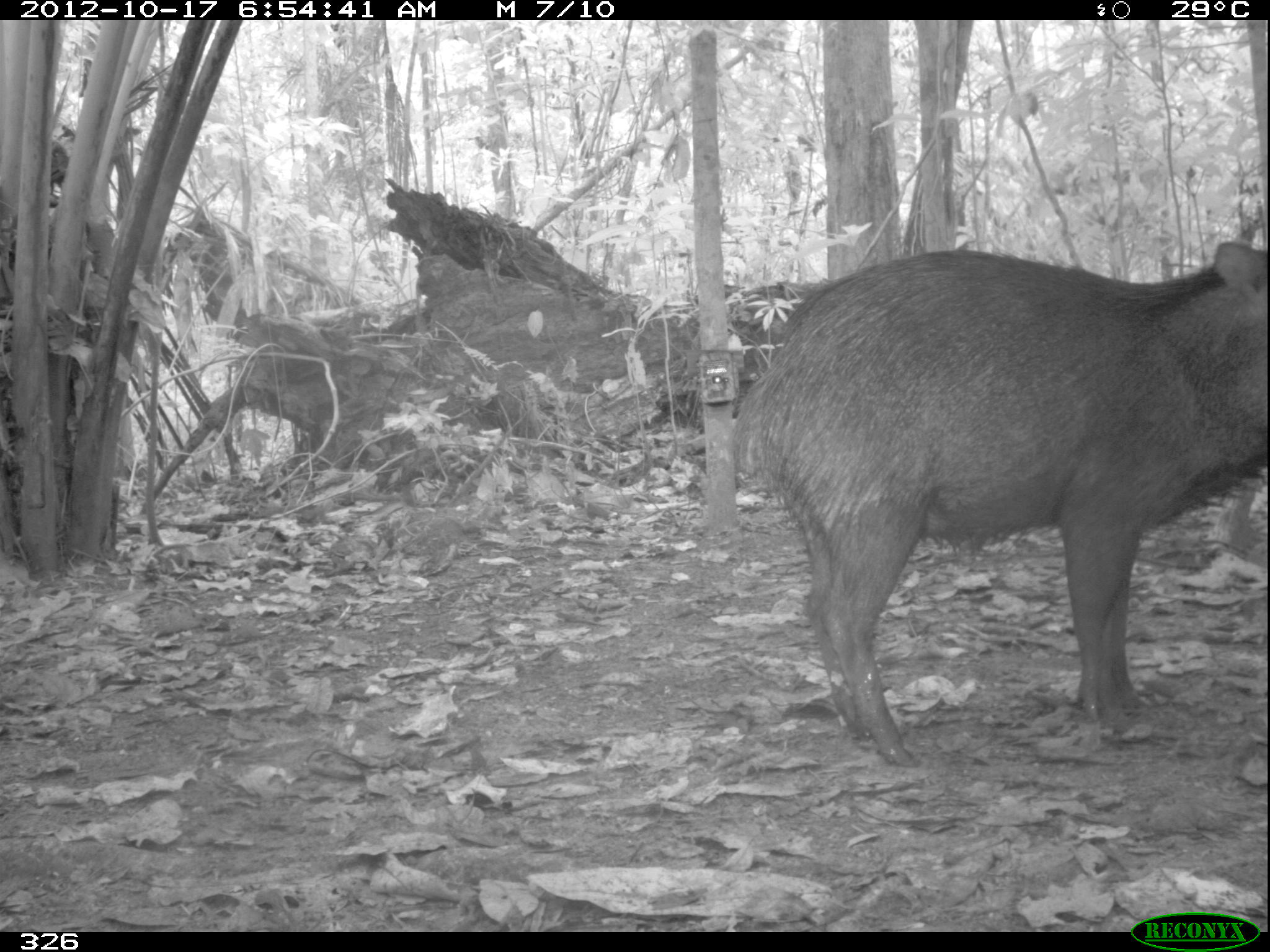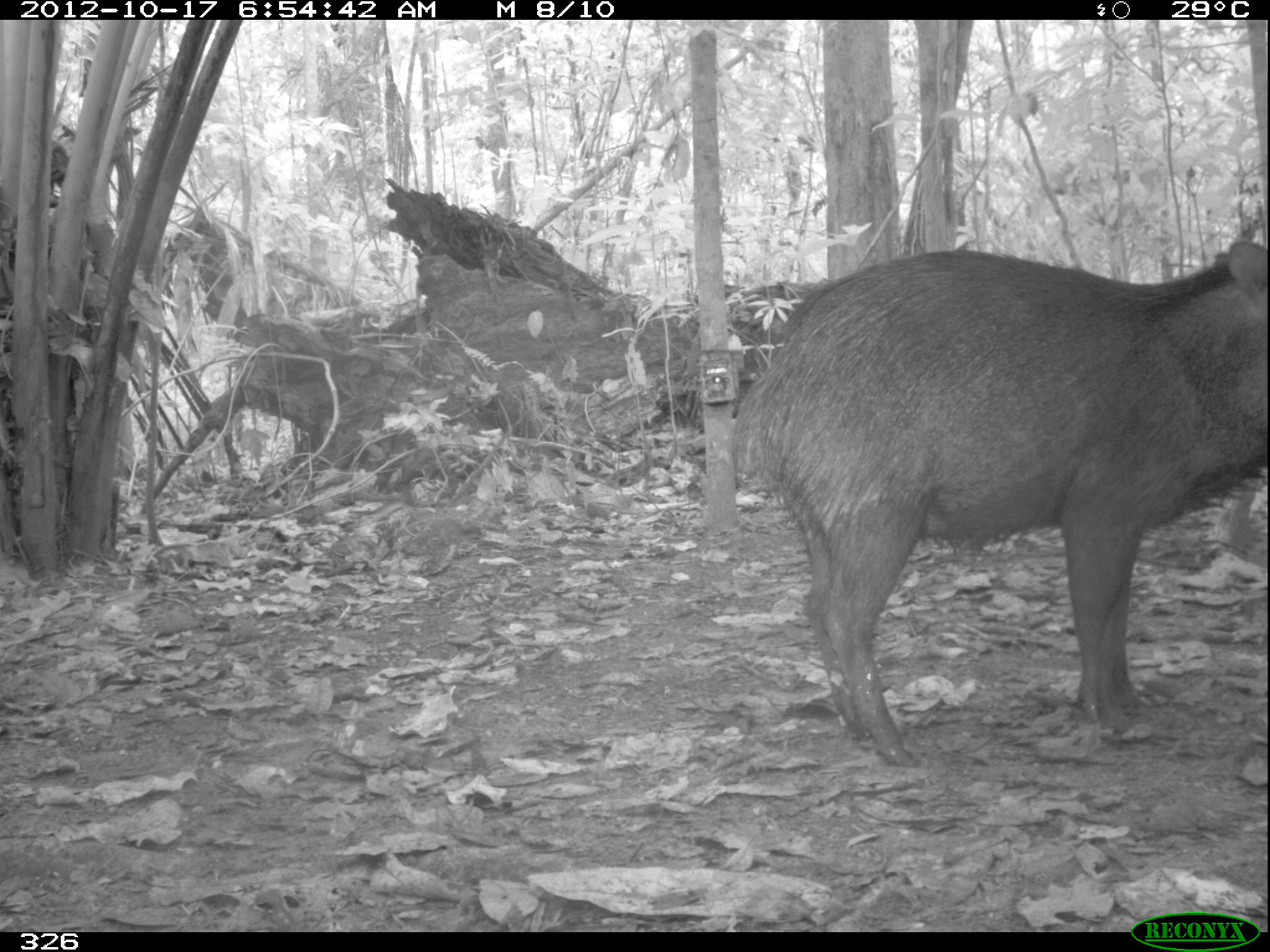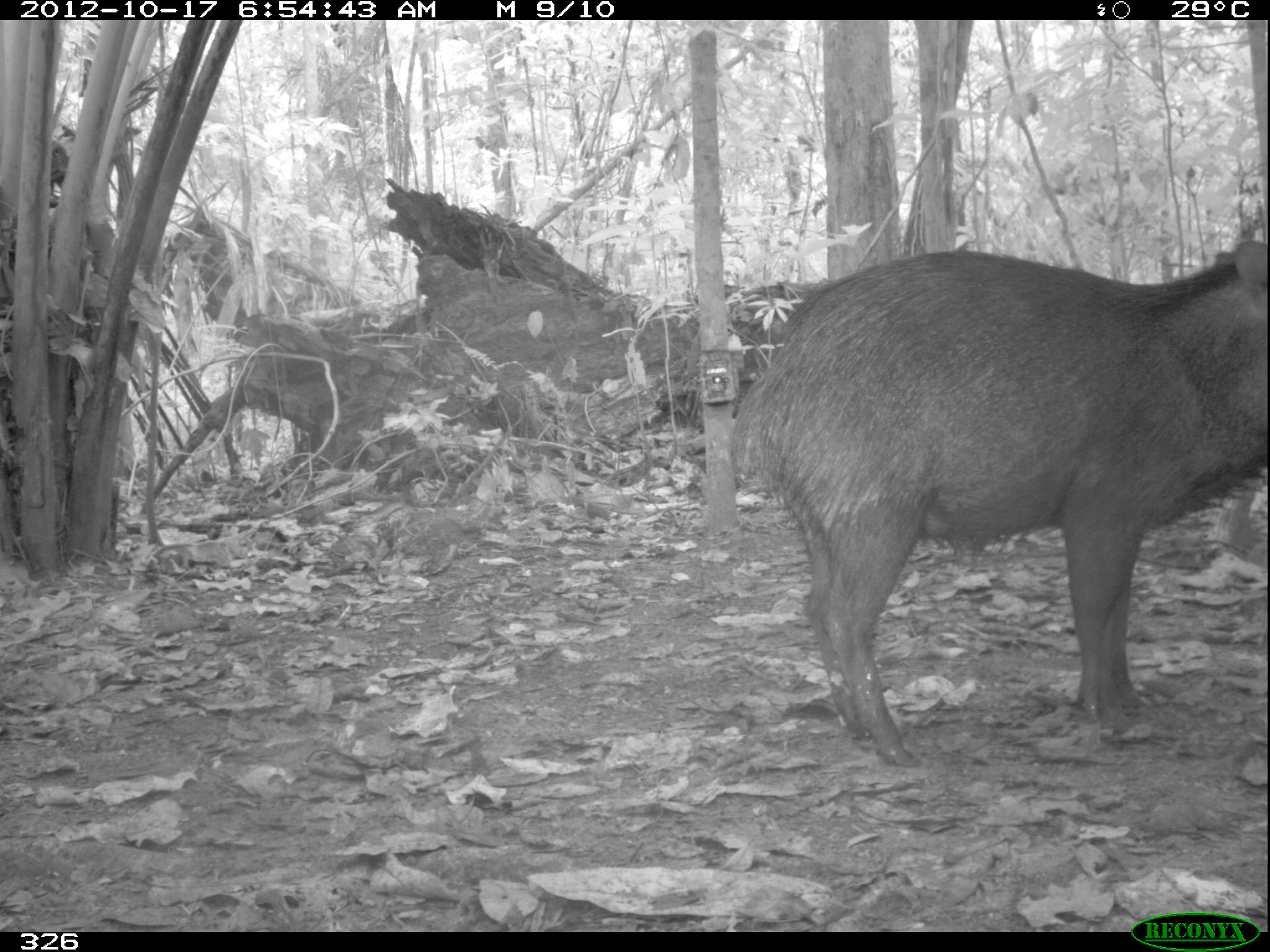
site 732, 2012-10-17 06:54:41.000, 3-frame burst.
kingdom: Animalia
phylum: Chordata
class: Mammalia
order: Artiodactyla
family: Tayassuidae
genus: Tayassu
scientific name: Tayassu pecari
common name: white-lipped peccary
Tayassu pecari (white-lipped peccary).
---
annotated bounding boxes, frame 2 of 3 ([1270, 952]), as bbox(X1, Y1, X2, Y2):
tayassu pecari: bbox(732, 240, 1266, 767)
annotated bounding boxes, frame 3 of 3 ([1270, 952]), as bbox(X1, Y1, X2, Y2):
tayassu pecari: bbox(726, 238, 1263, 766)